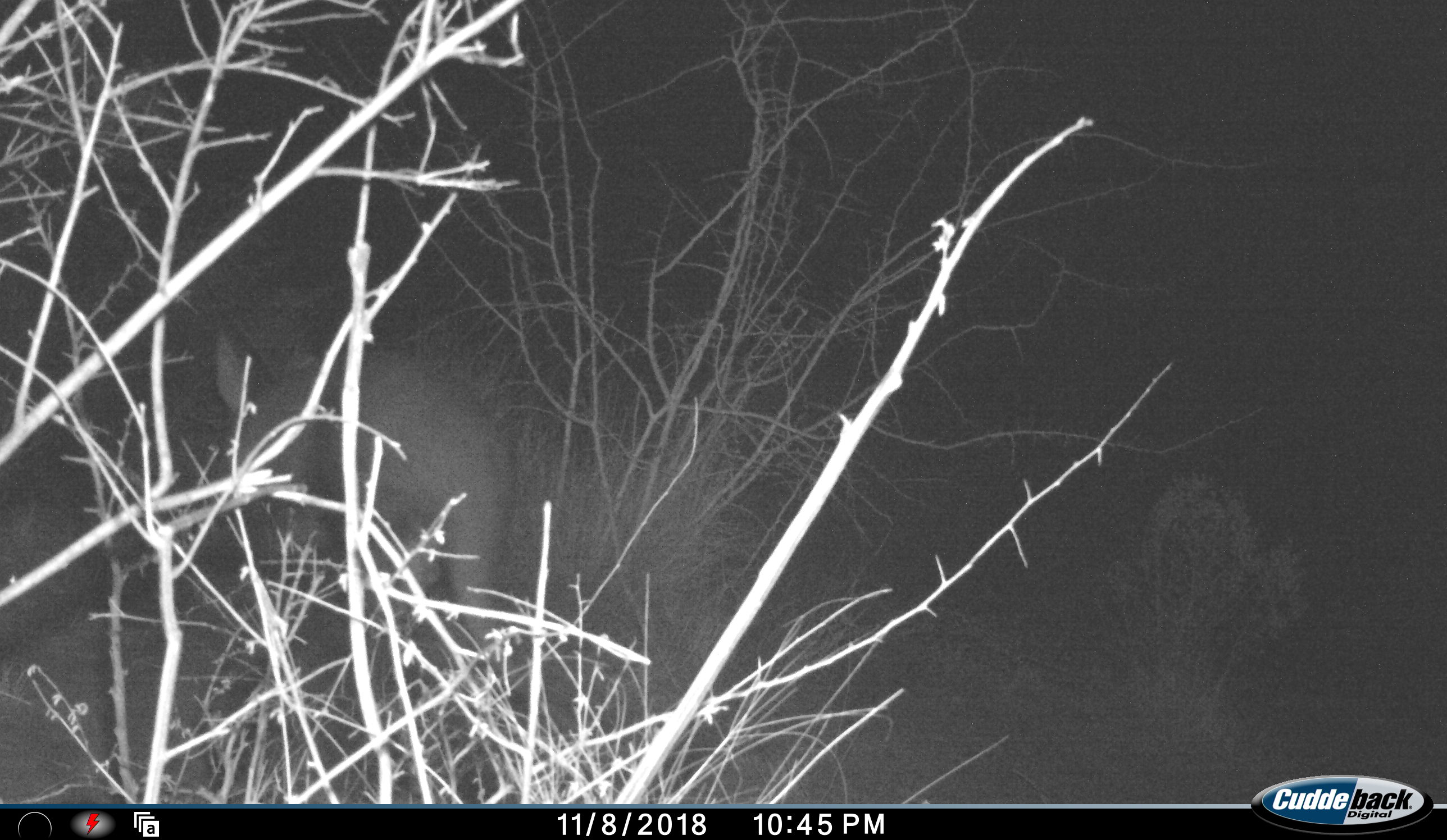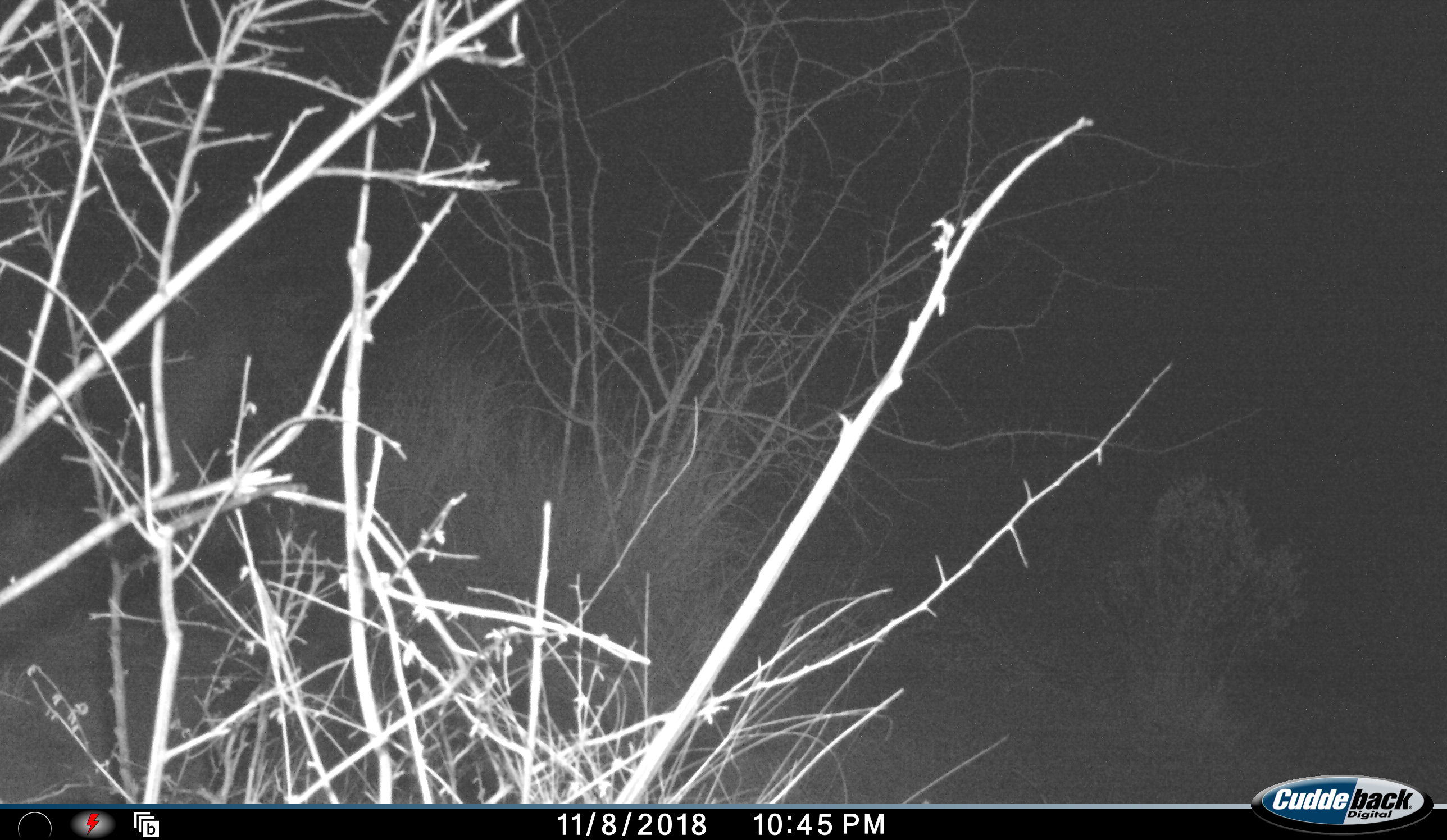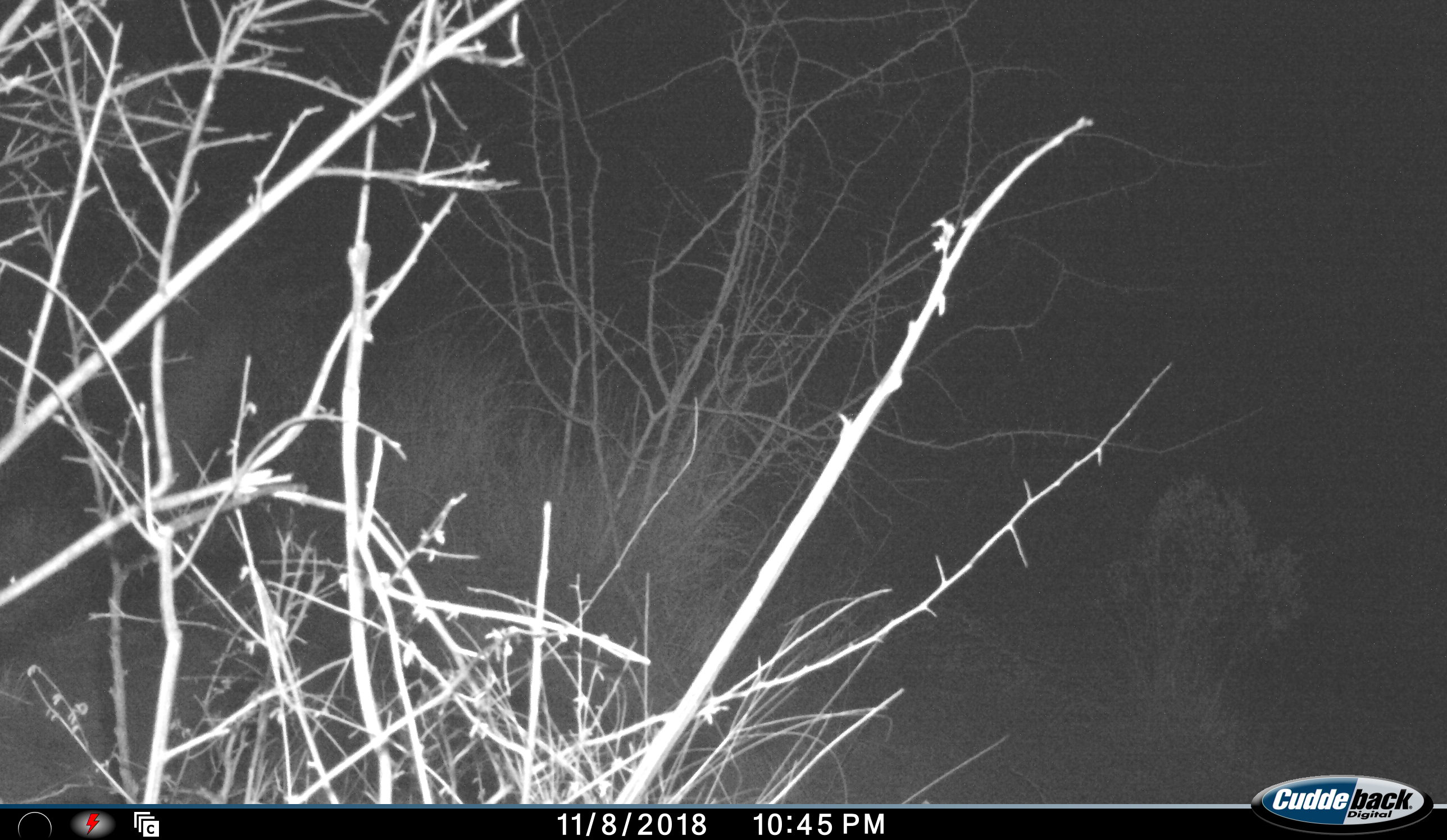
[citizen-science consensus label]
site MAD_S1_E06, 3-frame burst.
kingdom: Animalia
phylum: Chordata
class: Mammalia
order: Tubulidentata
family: Orycteropodidae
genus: Orycteropus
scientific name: Orycteropus afer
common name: aardvark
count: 1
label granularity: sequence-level